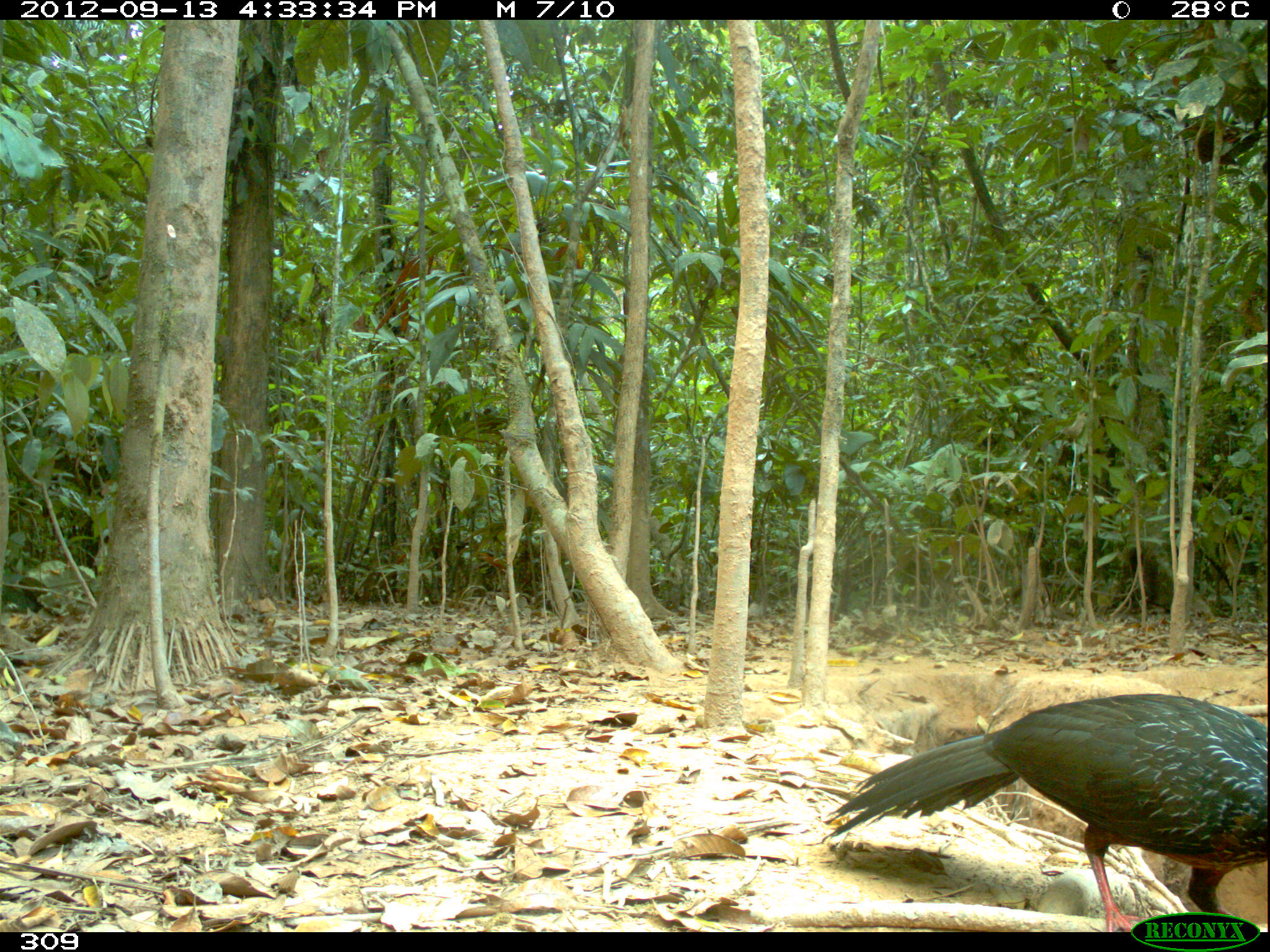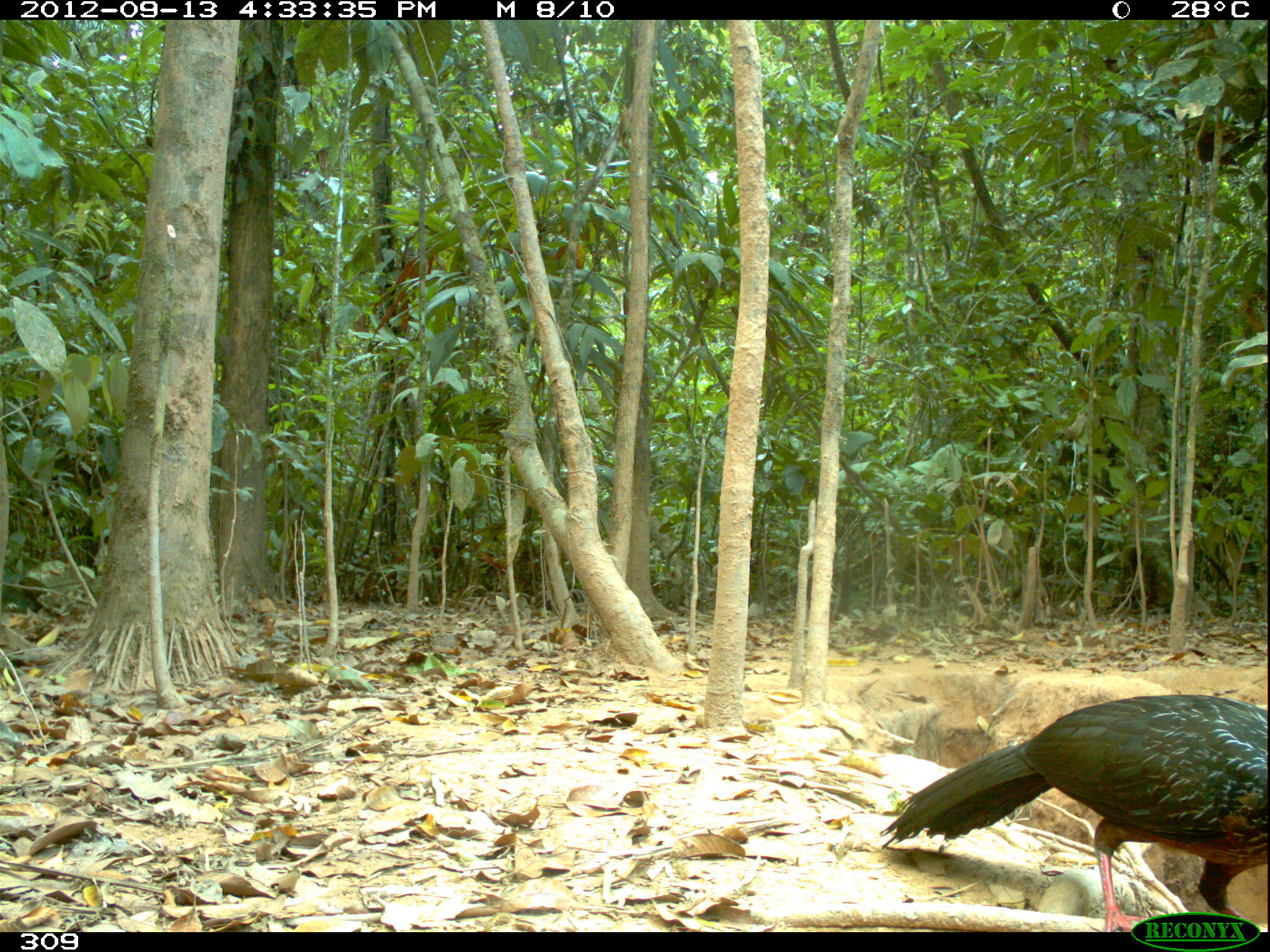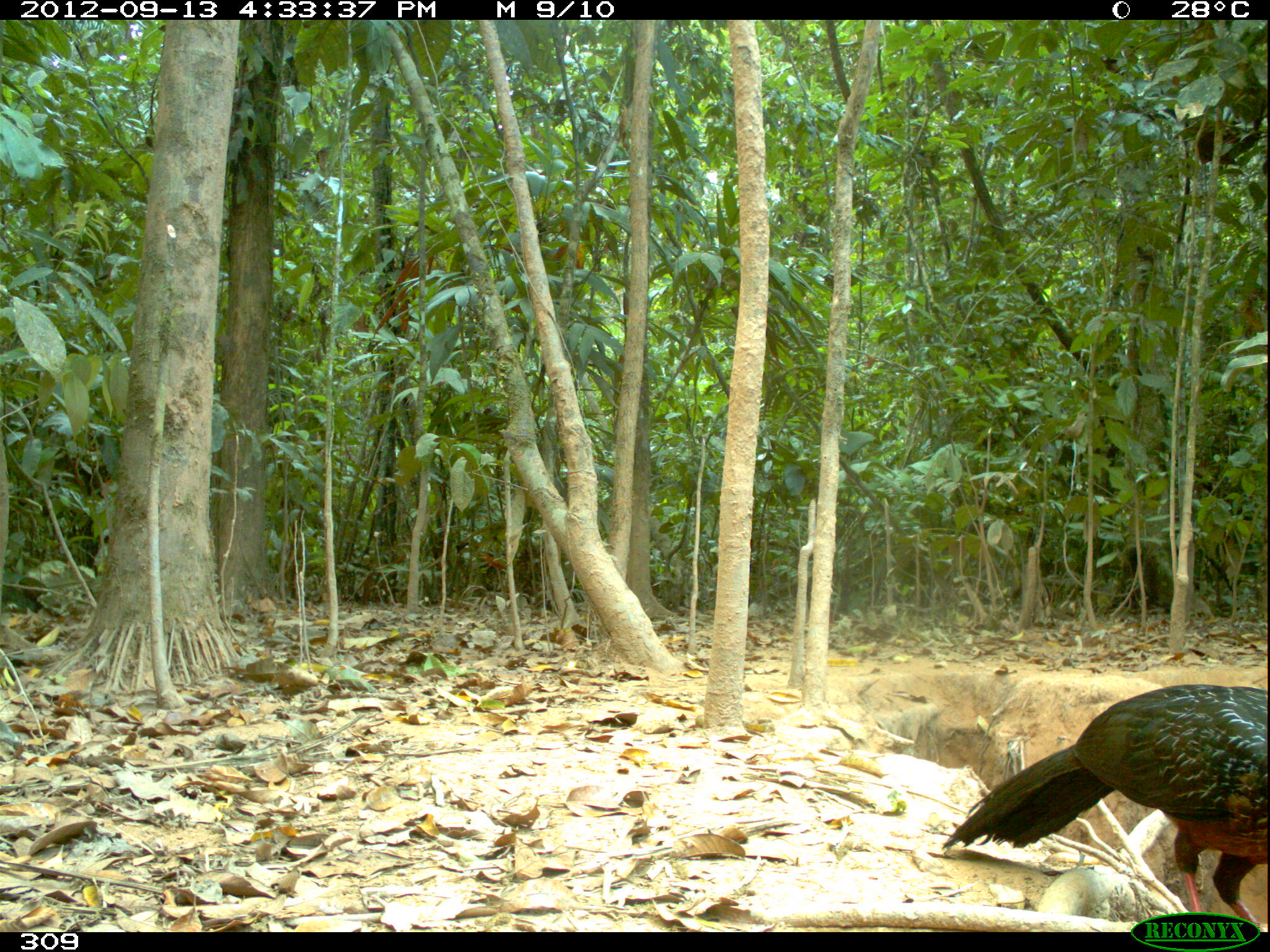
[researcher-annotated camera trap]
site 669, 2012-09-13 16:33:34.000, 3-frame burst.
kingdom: Animalia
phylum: Chordata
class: Aves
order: Galliformes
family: Cracidae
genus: Penelope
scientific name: Penelope jacquacu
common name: spix's guan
Penelope jacquacu (spix's guan).